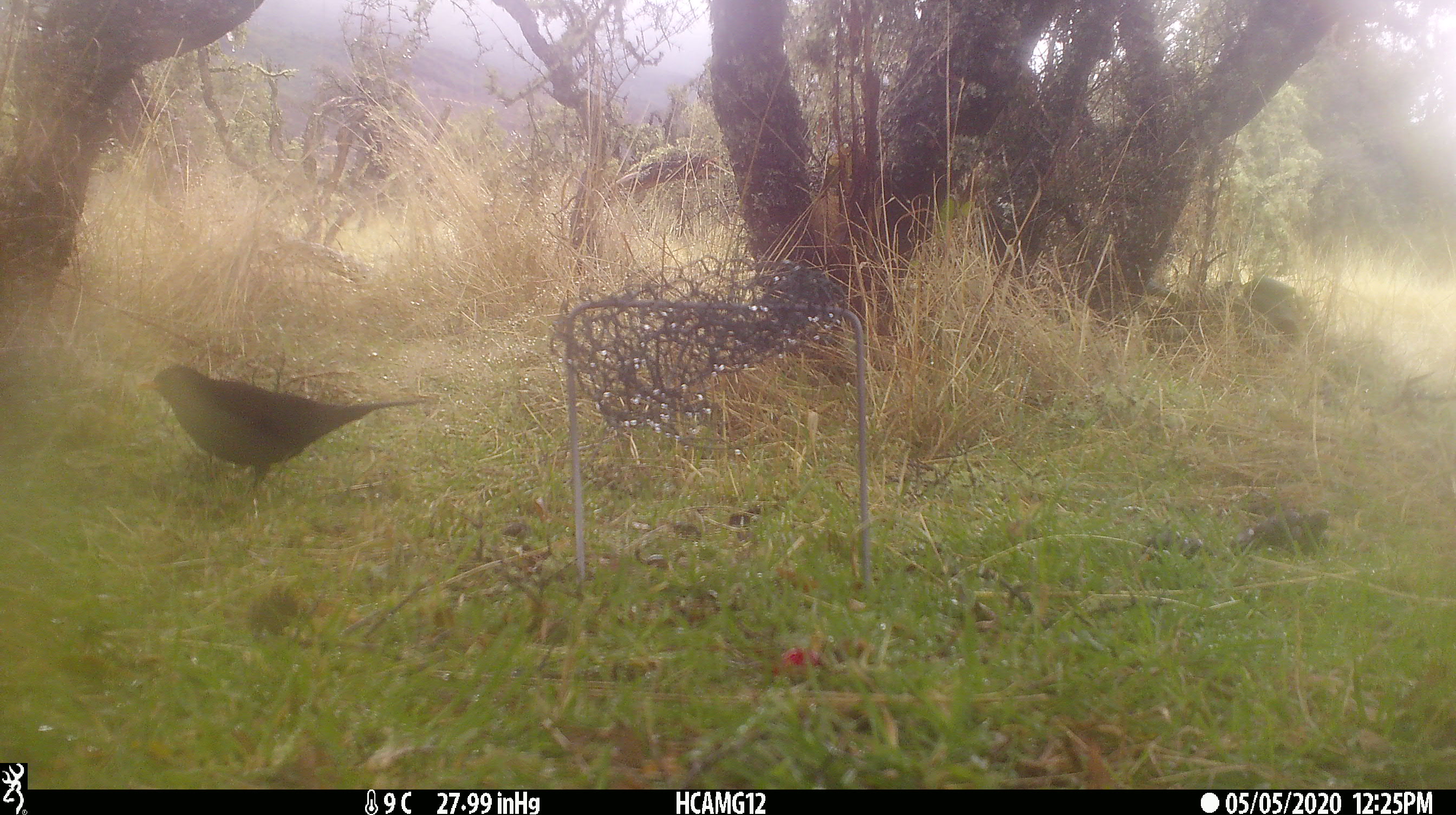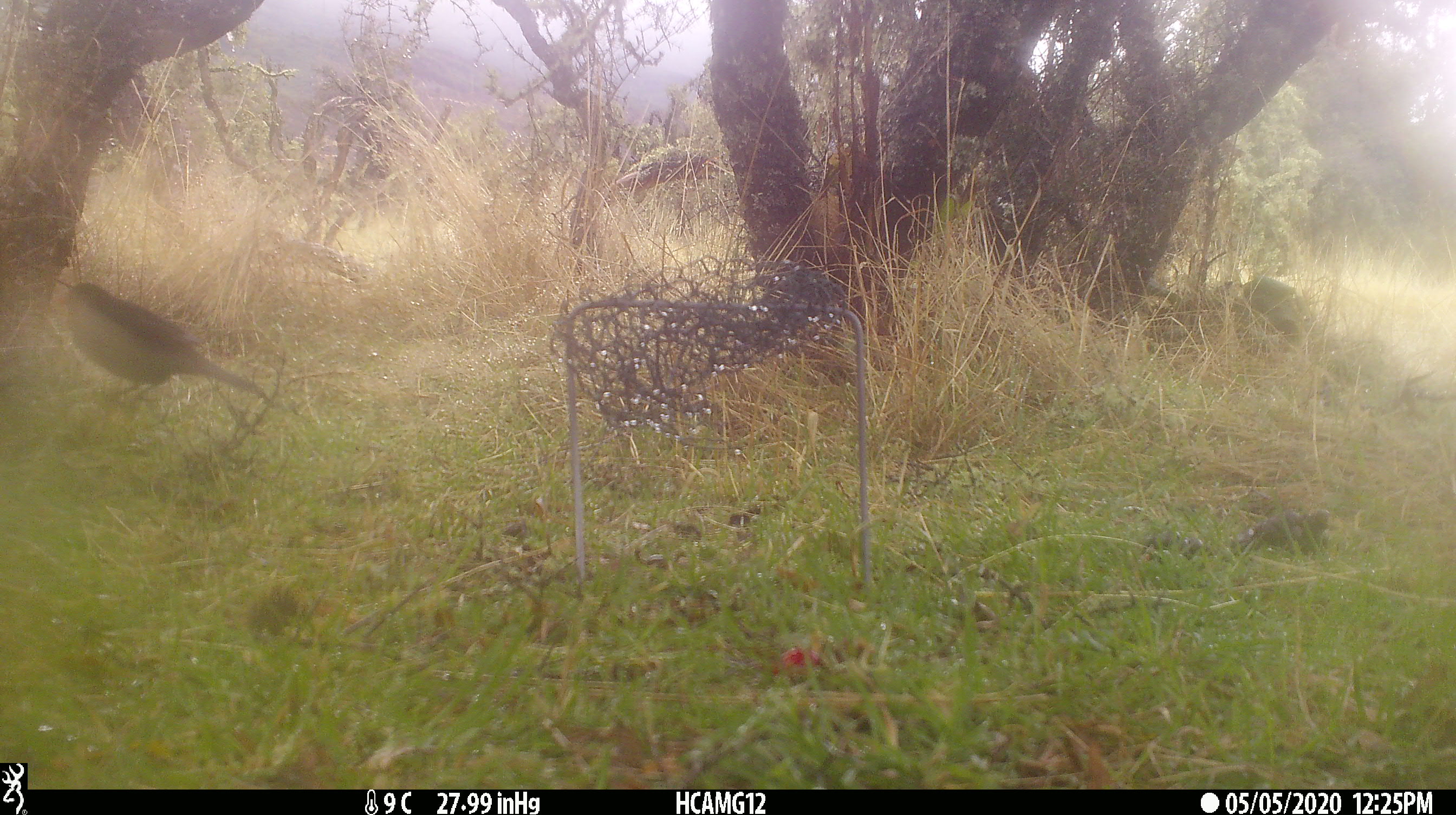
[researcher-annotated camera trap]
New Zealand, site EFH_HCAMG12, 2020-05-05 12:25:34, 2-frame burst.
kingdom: Animalia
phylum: Chordata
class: Aves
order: Passeriformes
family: Turdidae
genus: Turdus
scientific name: Turdus merula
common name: eurasian blackbird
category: blackbird